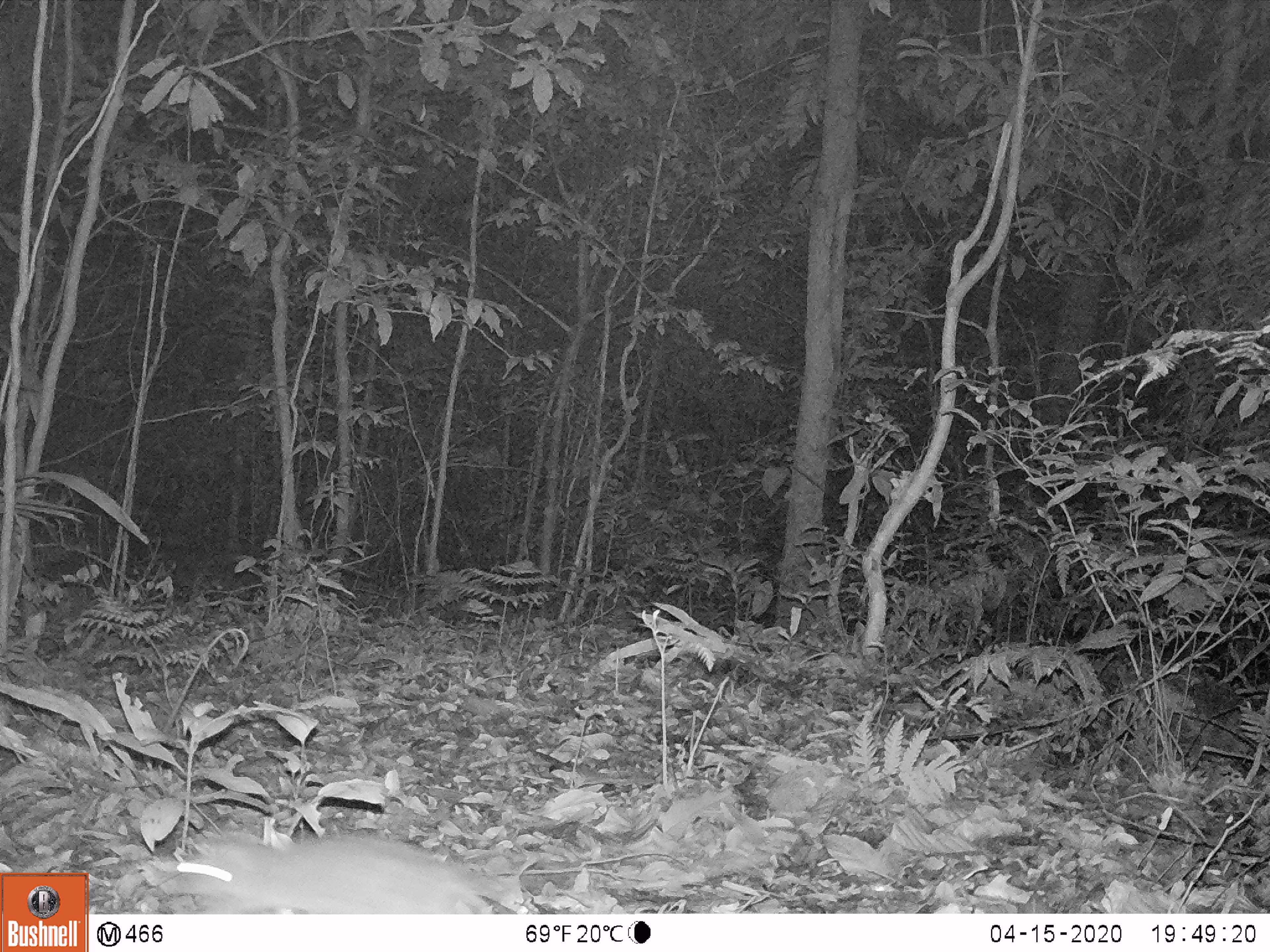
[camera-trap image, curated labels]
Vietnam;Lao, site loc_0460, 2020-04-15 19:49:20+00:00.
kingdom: Animalia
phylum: Chordata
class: Mammalia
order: Rodentia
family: Muridae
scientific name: Muridae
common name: old-world mice and rats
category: unidentified murid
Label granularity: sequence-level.